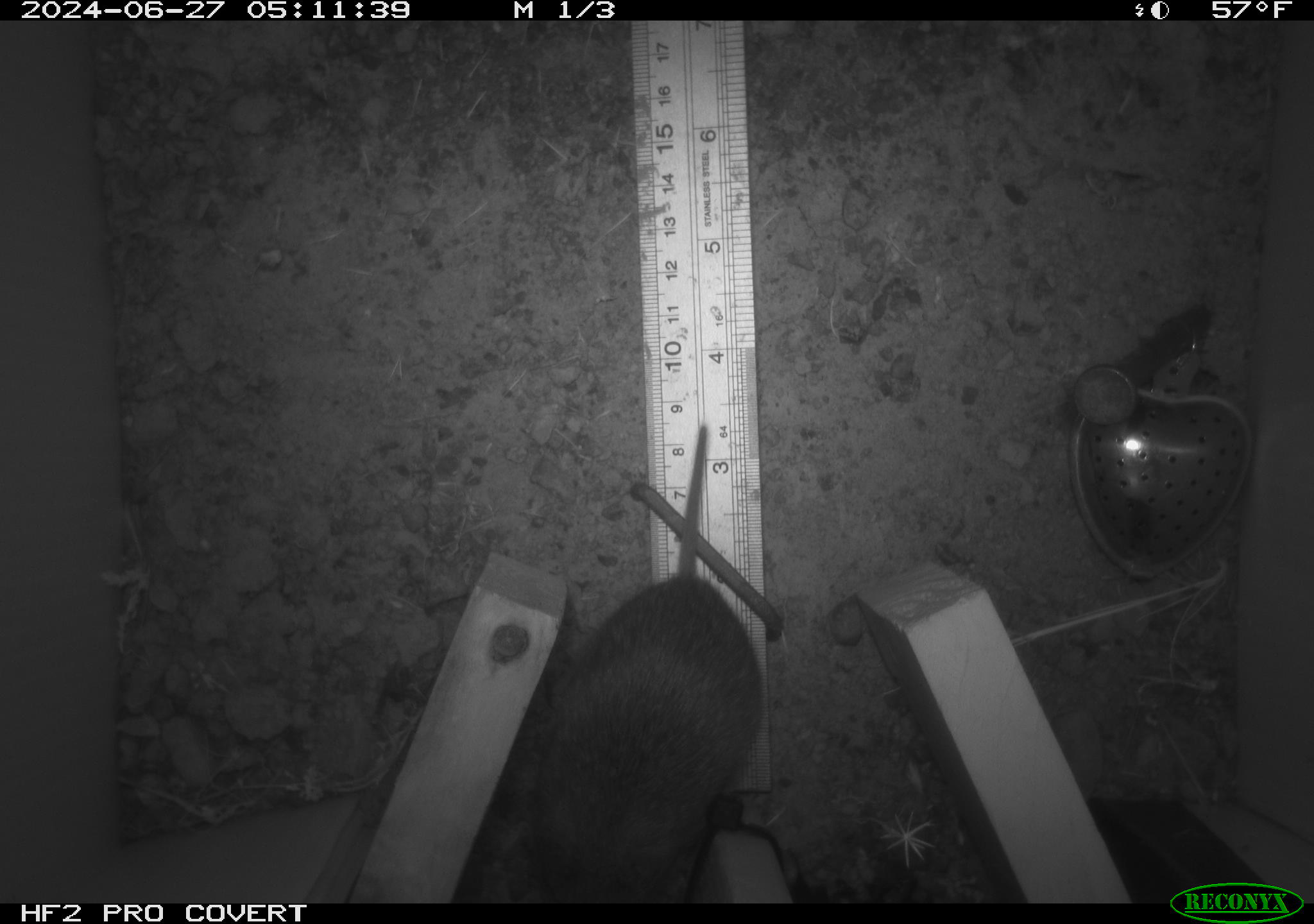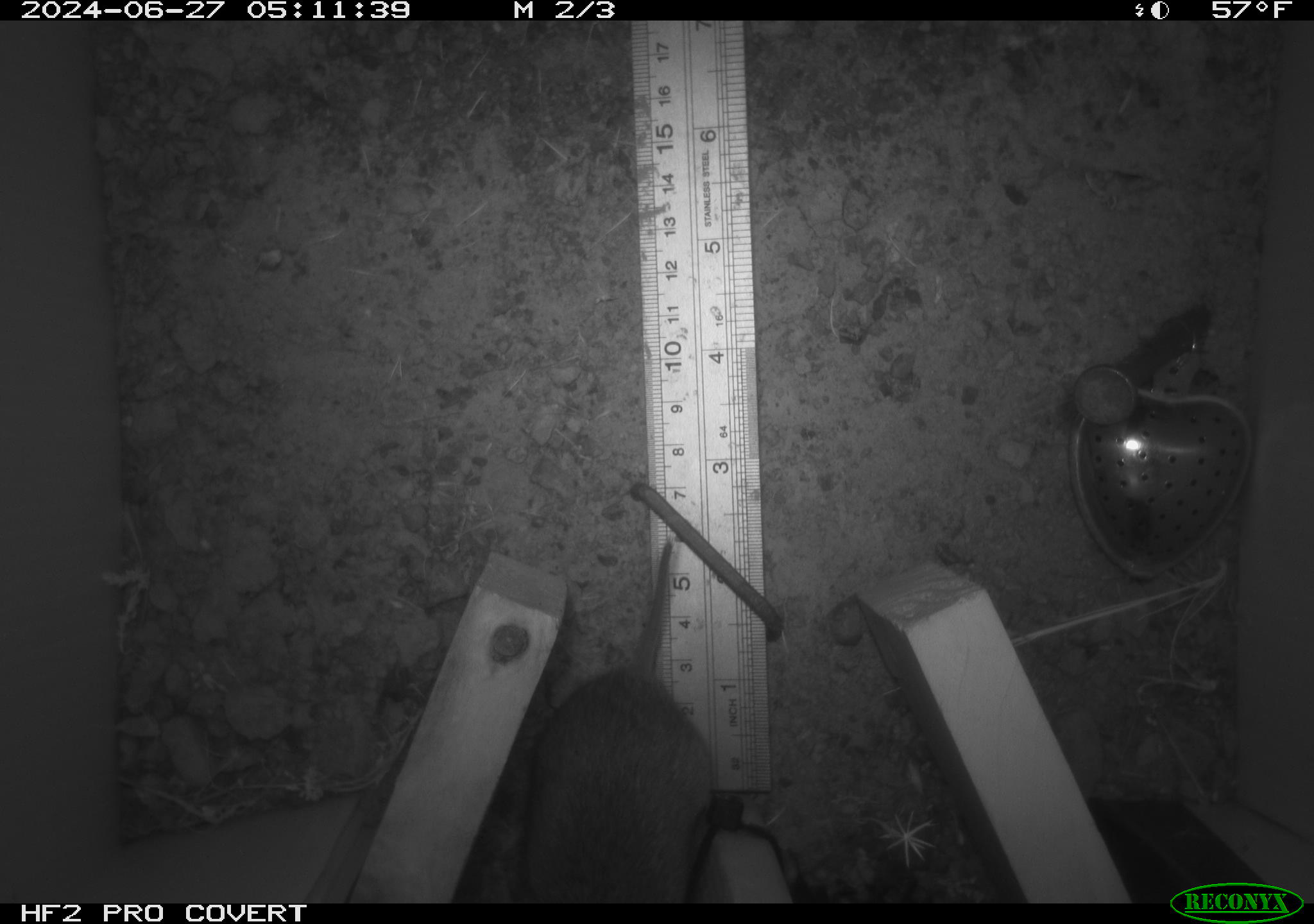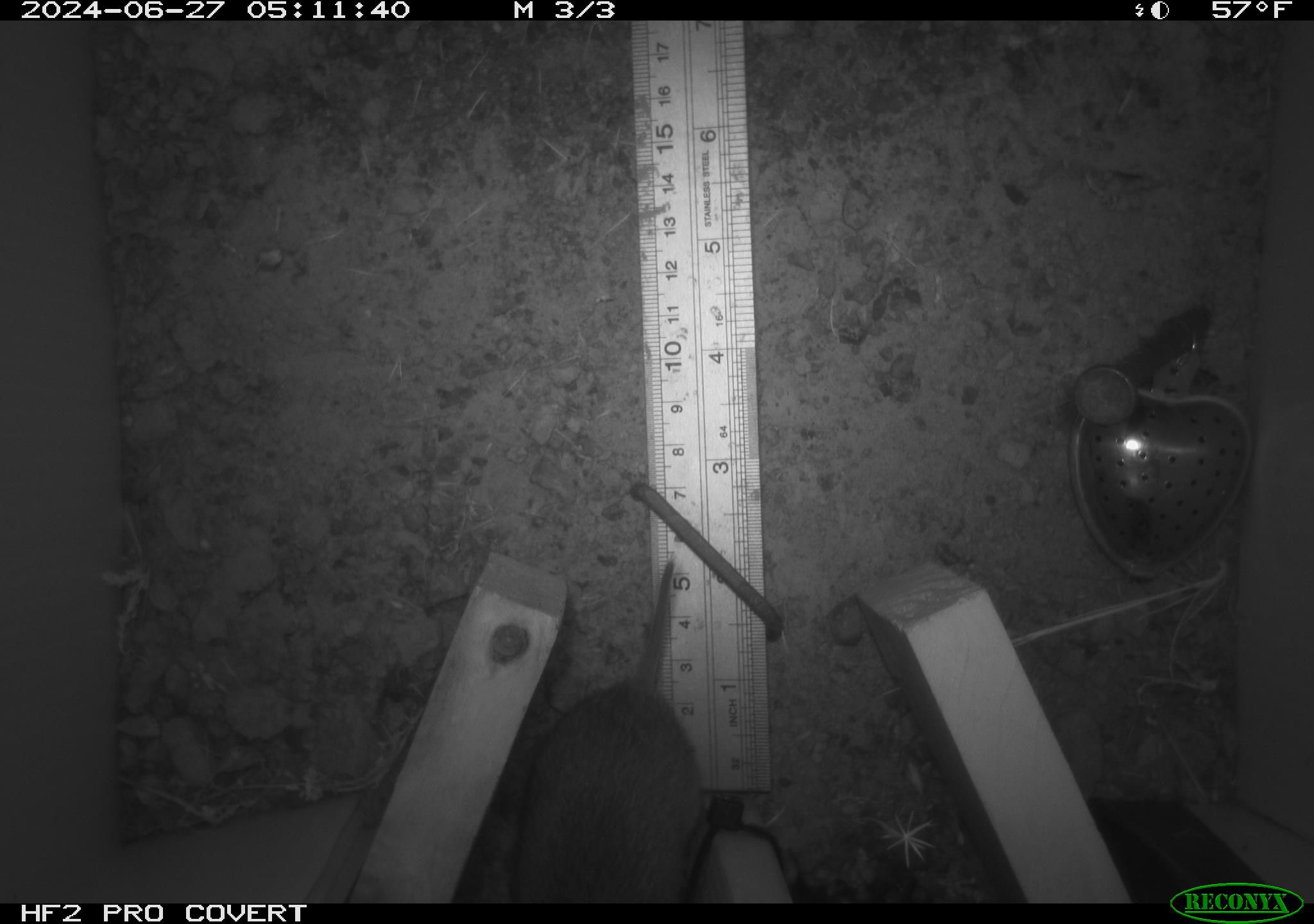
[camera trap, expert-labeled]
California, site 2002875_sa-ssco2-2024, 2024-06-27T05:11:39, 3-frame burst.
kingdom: Animalia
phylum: Chordata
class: Mammalia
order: Rodentia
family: Cricetidae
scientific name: Arvicolinae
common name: voles, lemmings, and muskrats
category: arvicolinae subfamily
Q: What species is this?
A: Arvicolinae subfamily (voles, lemmings, and muskrats) (Arvicolinae).